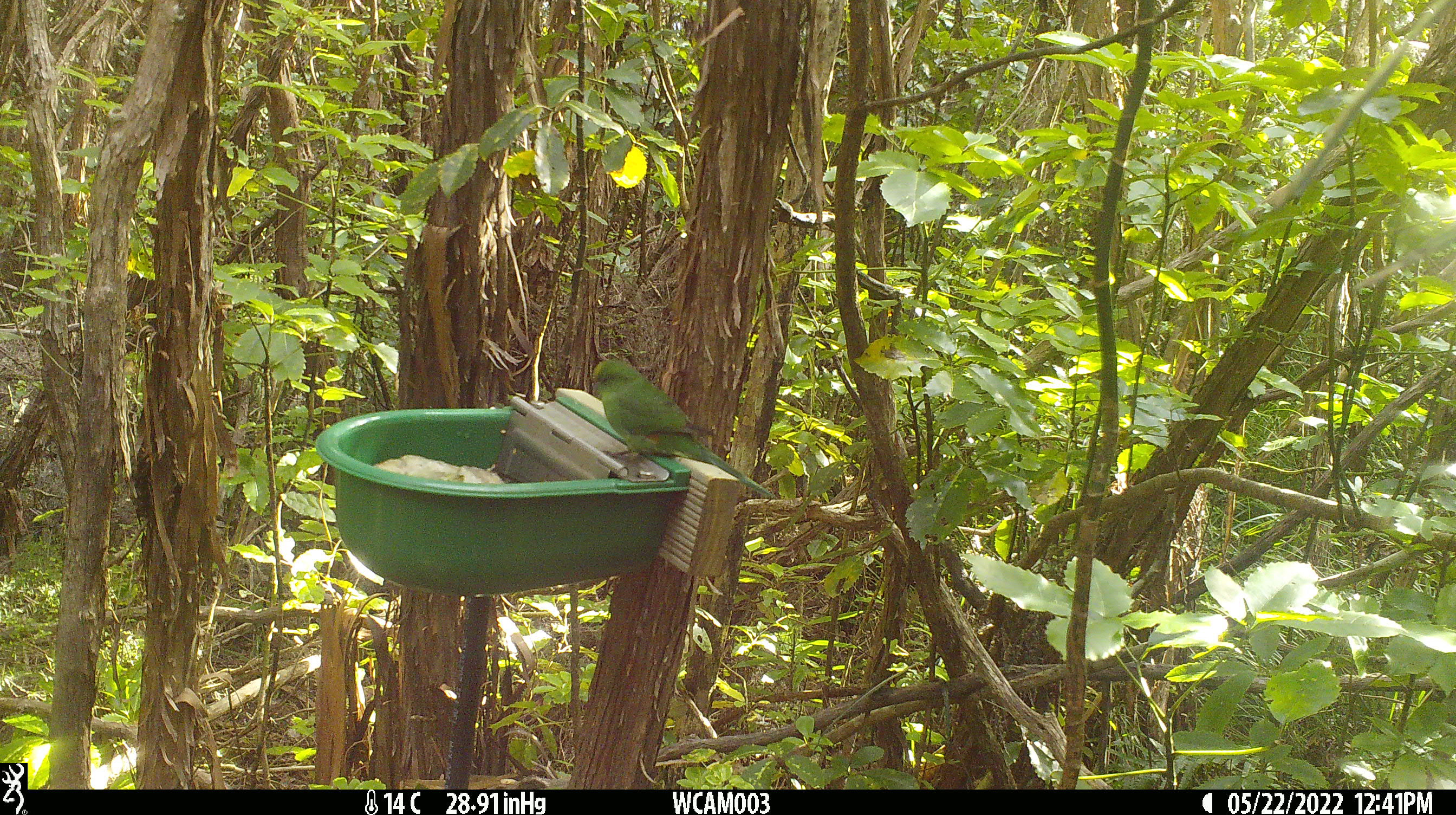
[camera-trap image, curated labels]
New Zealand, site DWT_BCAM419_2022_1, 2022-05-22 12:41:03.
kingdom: Animalia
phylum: Chordata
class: Aves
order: Psittaciformes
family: Psittaculidae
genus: Cyanoramphus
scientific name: Cyanoramphus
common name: parakeet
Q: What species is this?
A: Parakeet (Cyanoramphus).